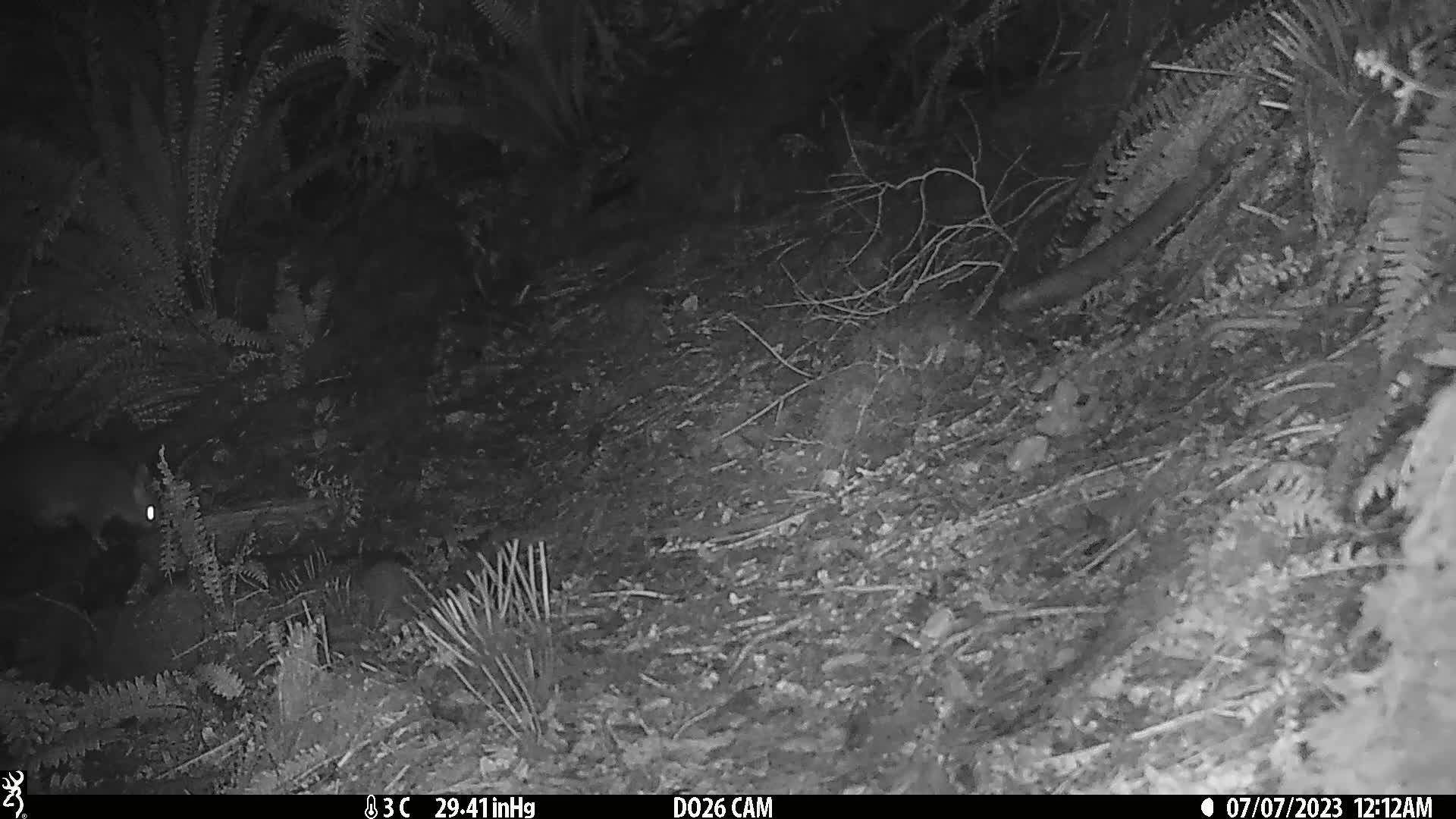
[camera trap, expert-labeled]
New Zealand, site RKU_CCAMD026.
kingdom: Animalia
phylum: Chordata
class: Mammalia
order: Diprotodontia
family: Phalangeridae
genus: Trichosurus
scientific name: Trichosurus vulpecula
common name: common brushtail possum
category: possum